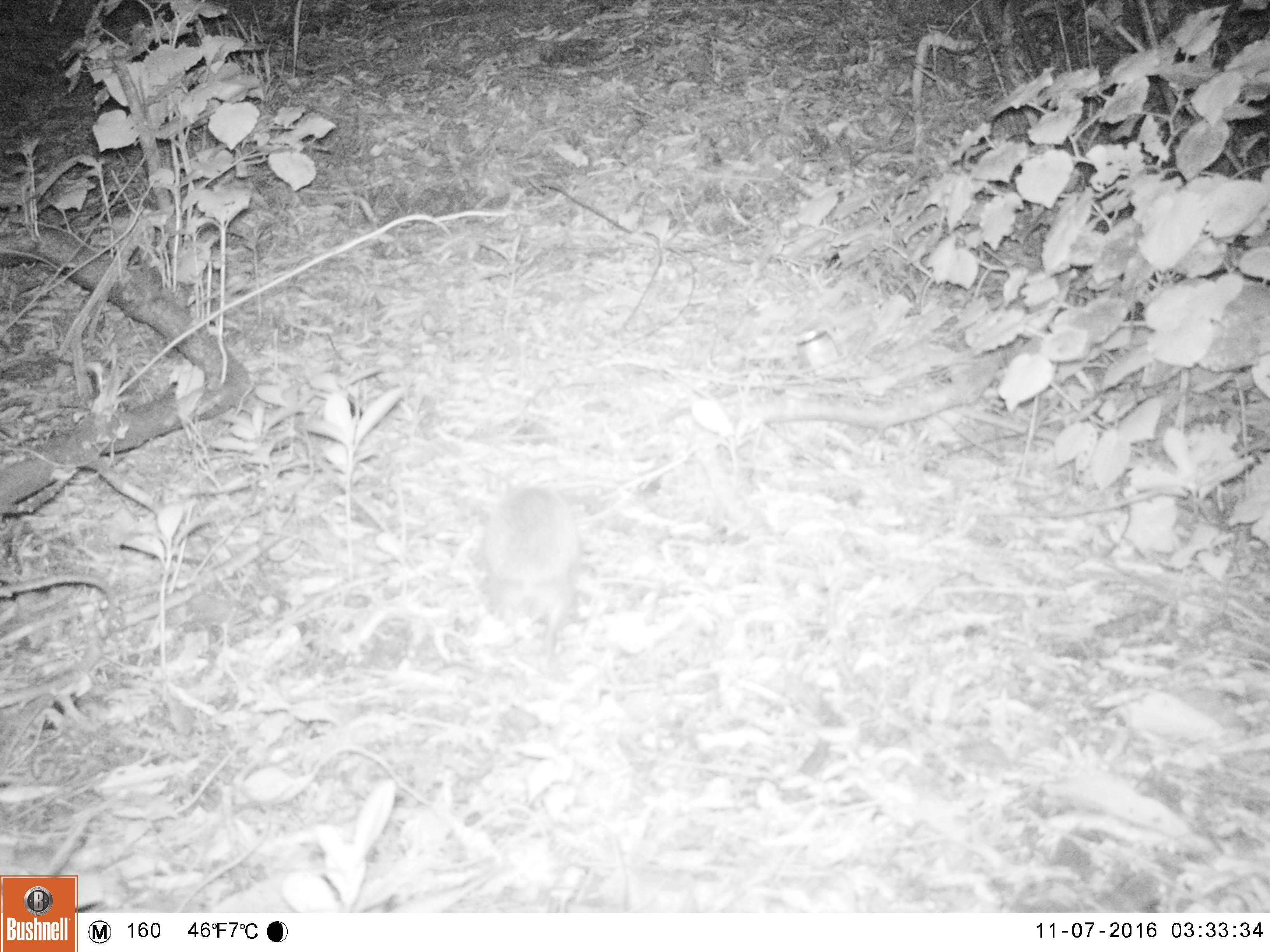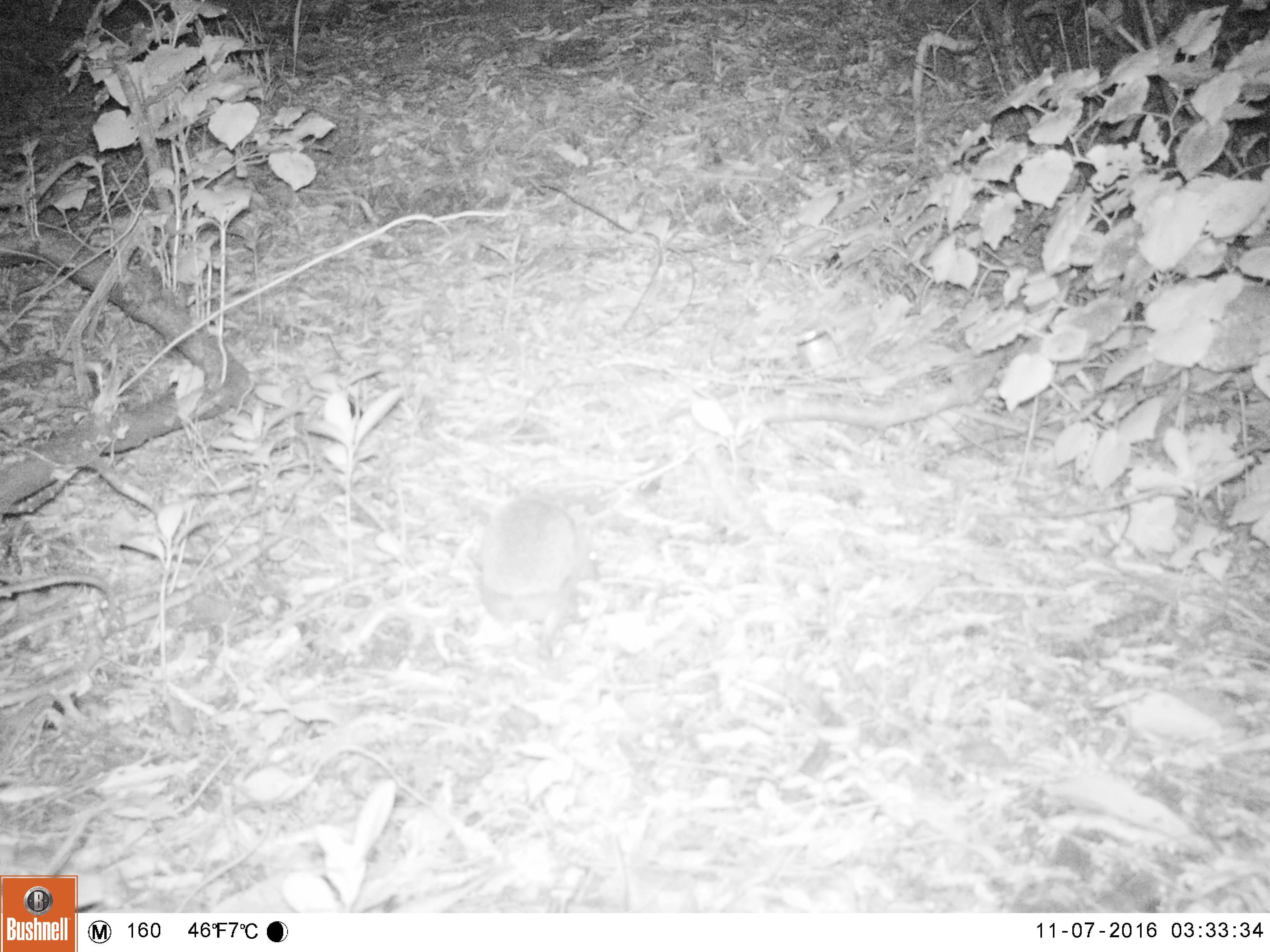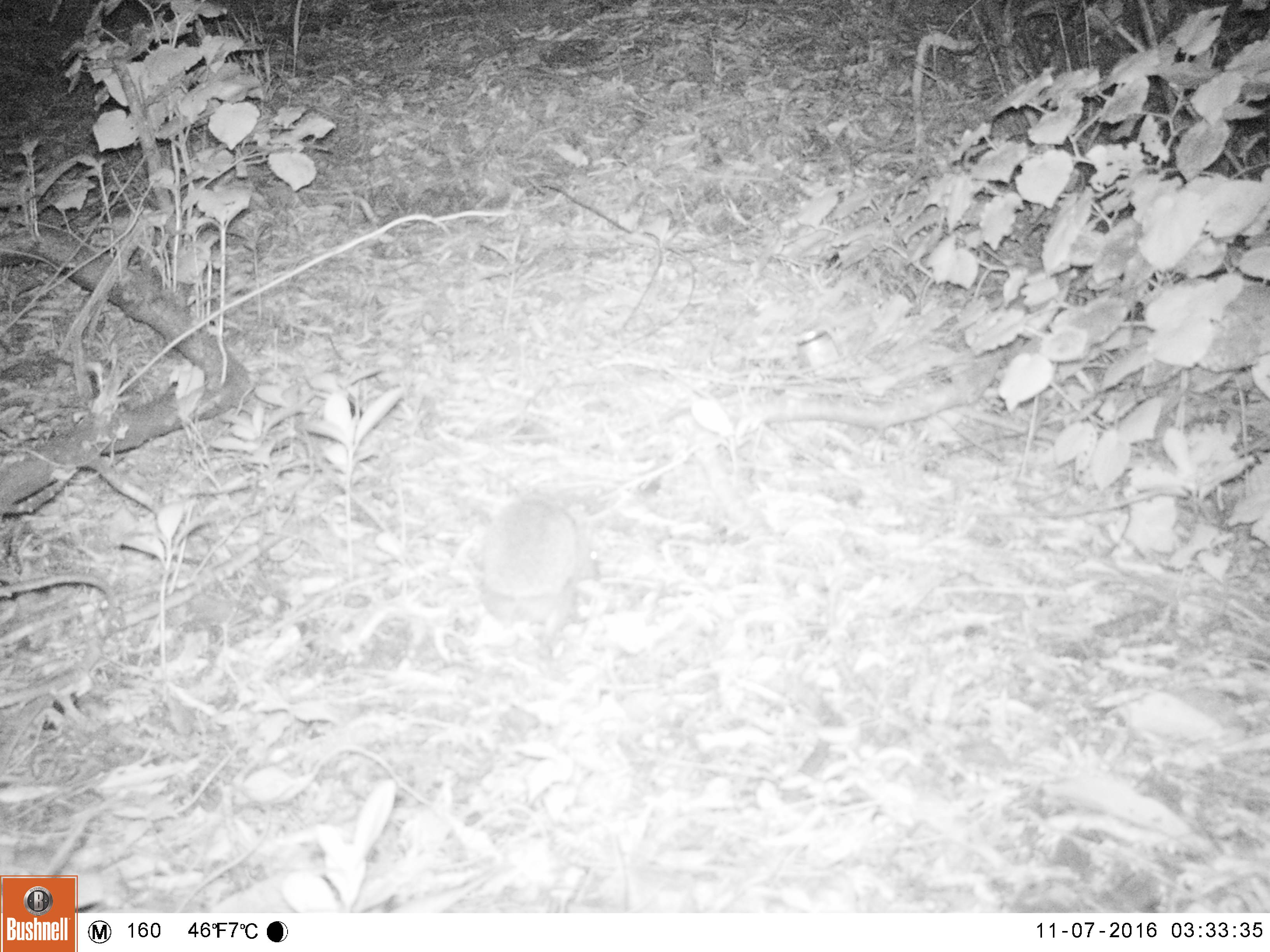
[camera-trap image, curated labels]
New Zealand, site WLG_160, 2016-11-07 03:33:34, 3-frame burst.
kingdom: Animalia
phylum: Chordata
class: Mammalia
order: Eulipotyphla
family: Erinaceidae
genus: Erinaceus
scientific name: Erinaceus europaeus europaeus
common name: european hedgehog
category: hedgehog